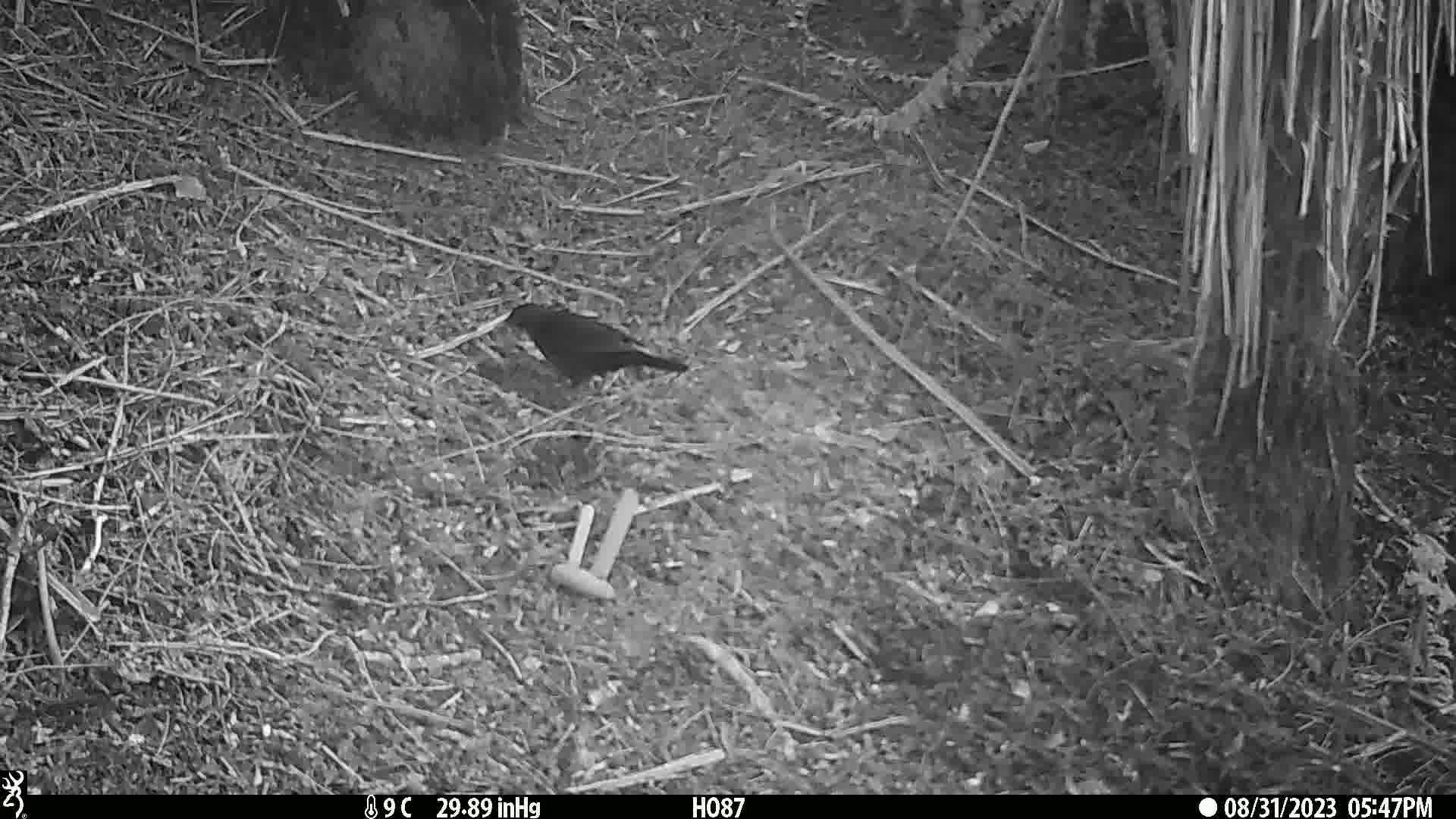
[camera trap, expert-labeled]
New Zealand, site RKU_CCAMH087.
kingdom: Animalia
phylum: Chordata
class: Aves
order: Passeriformes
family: Turdidae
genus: Turdus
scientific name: Turdus merula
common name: eurasian blackbird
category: blackbird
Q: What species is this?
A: Blackbird (eurasian blackbird) (Turdus merula).